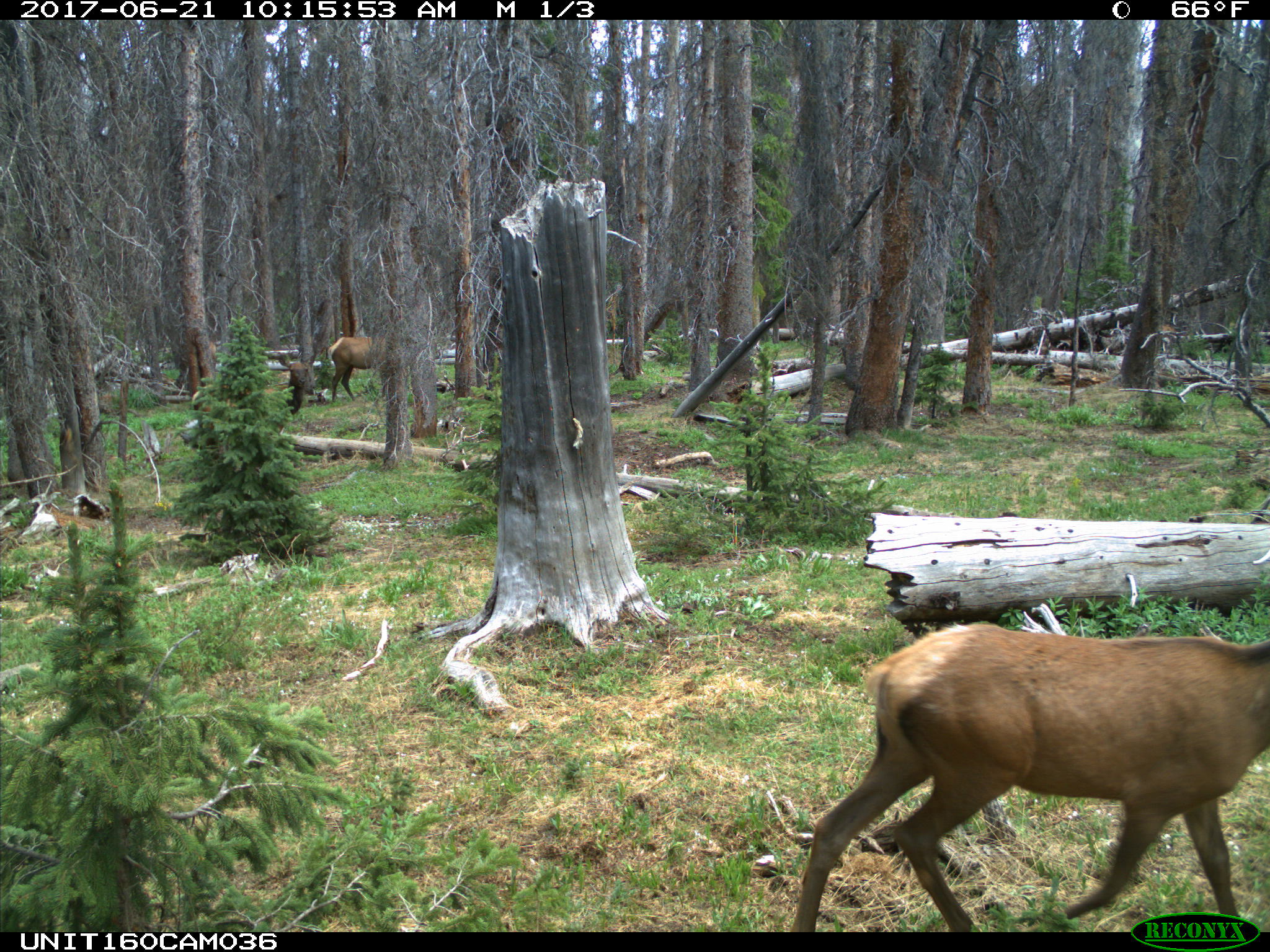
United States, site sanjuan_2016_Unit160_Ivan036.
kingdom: Animalia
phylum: Chordata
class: Mammalia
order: Artiodactyla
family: Cervidae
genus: Cervus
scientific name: Cervus elaphus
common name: red deer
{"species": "Cervus elaphus (red deer)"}